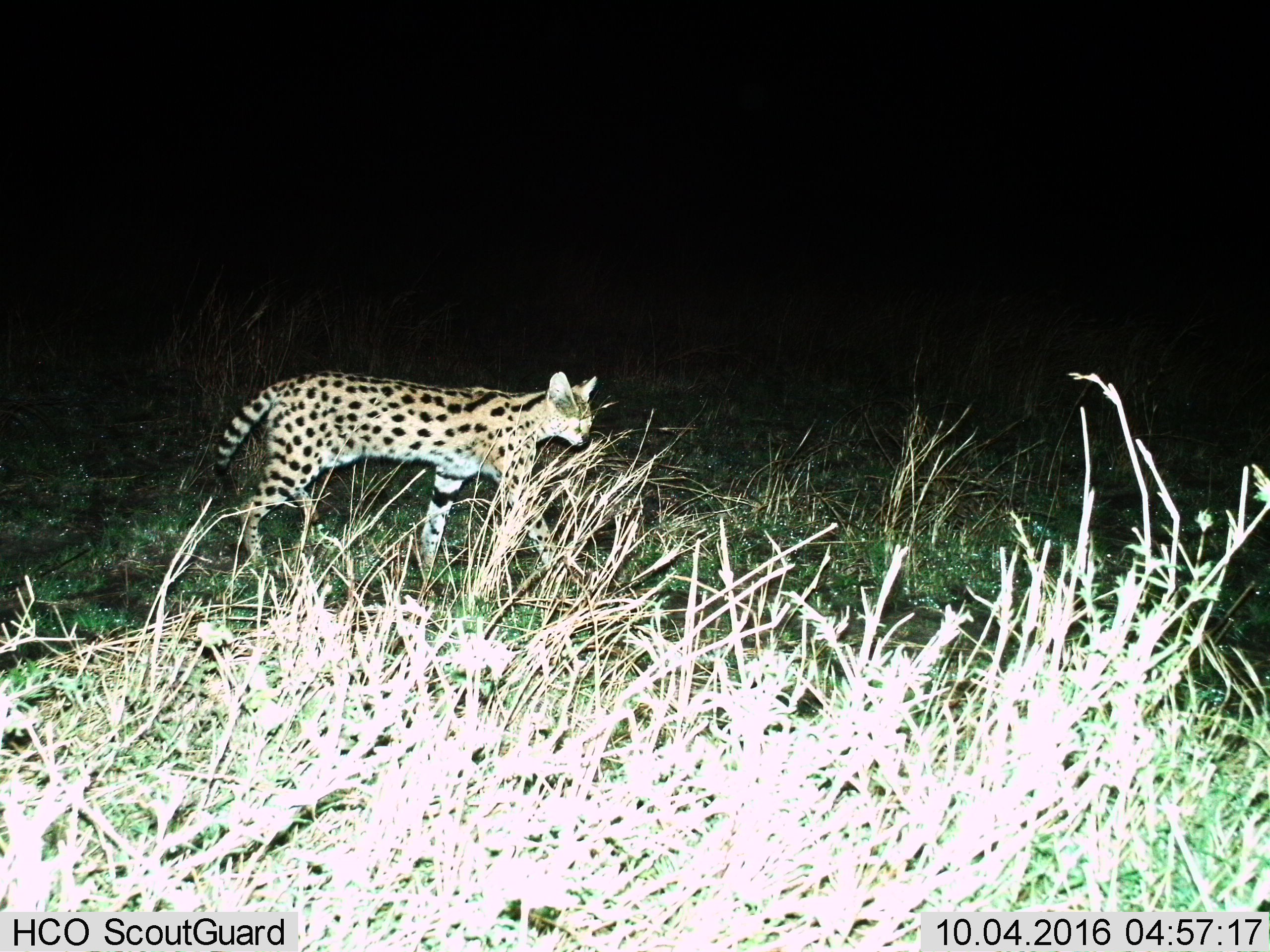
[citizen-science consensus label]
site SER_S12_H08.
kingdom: Animalia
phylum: Chordata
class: Mammalia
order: Carnivora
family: Felidae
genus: Leptailurus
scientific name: Leptailurus serval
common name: serval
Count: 1.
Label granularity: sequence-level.